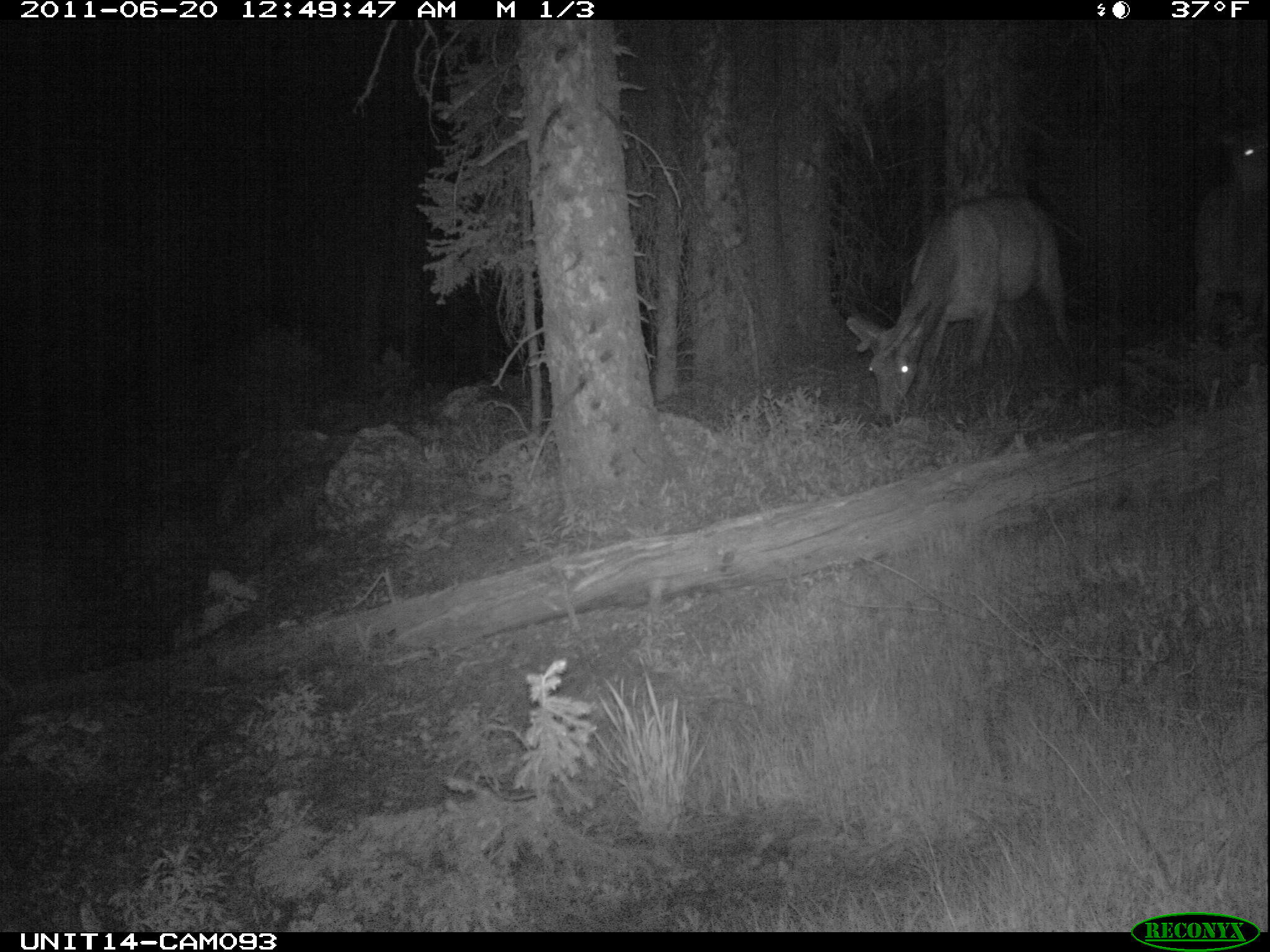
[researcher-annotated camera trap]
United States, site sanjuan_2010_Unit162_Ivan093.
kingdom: Animalia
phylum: Chordata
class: Mammalia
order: Artiodactyla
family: Cervidae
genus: Cervus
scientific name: Cervus elaphus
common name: red deer